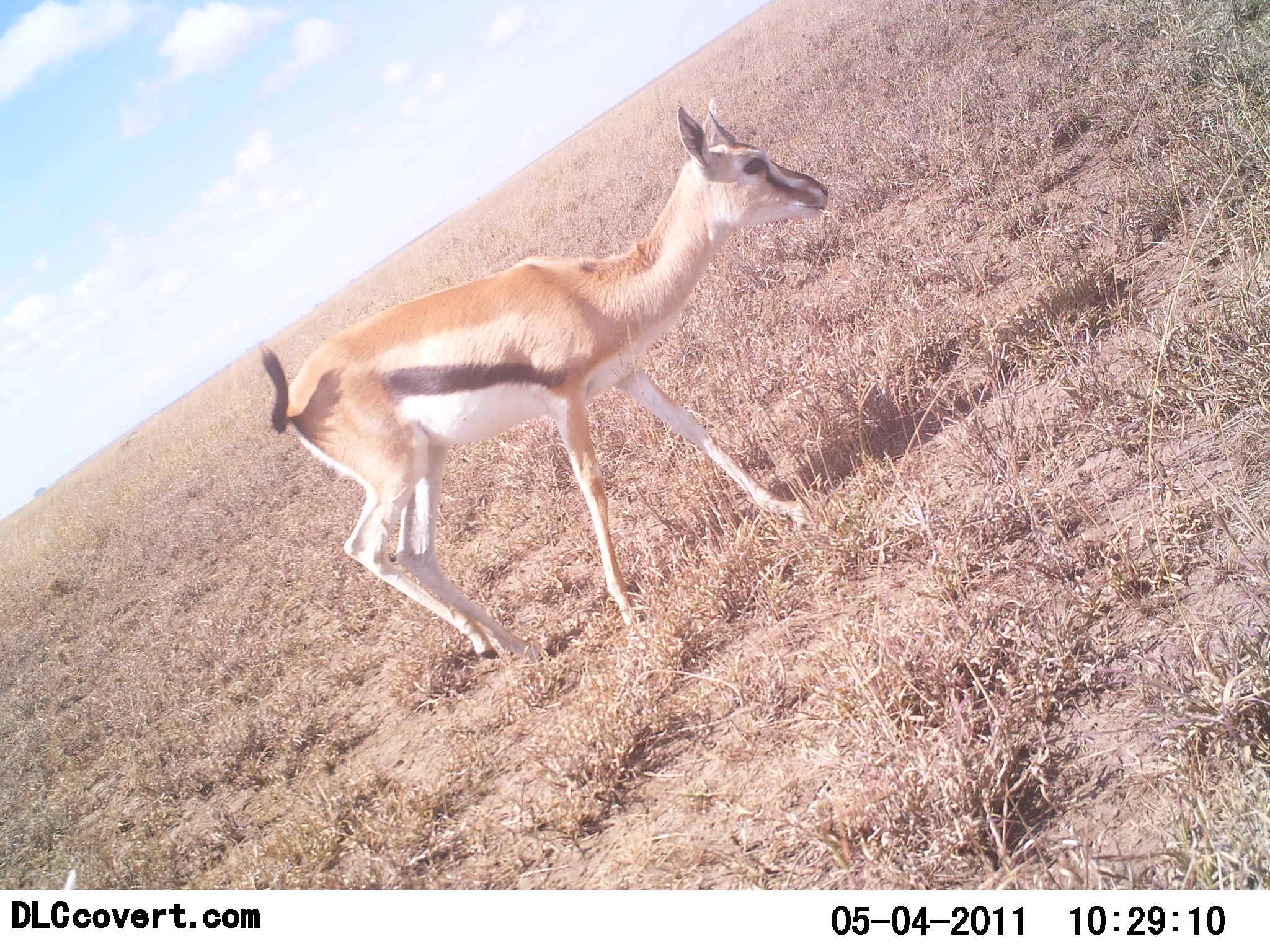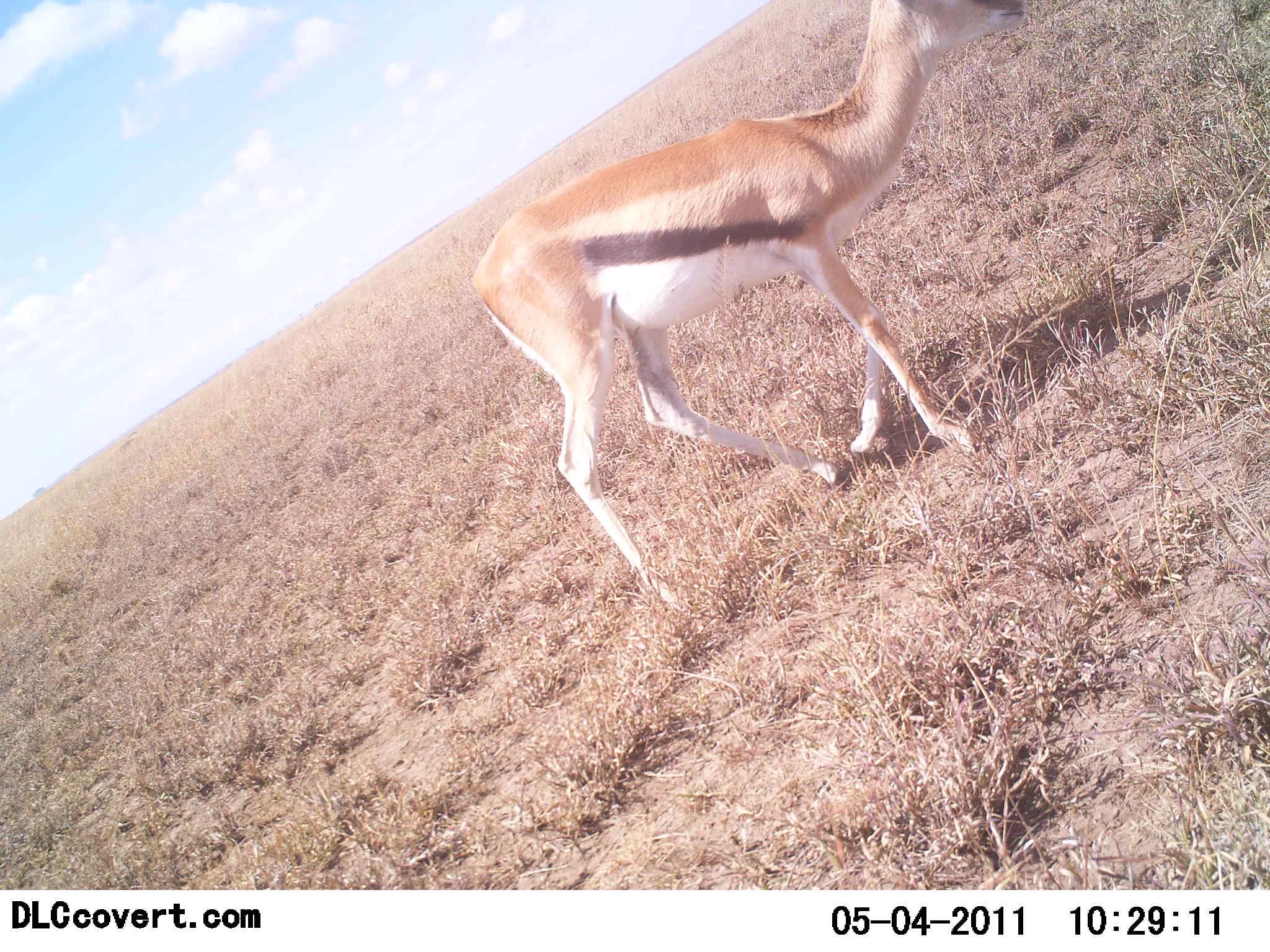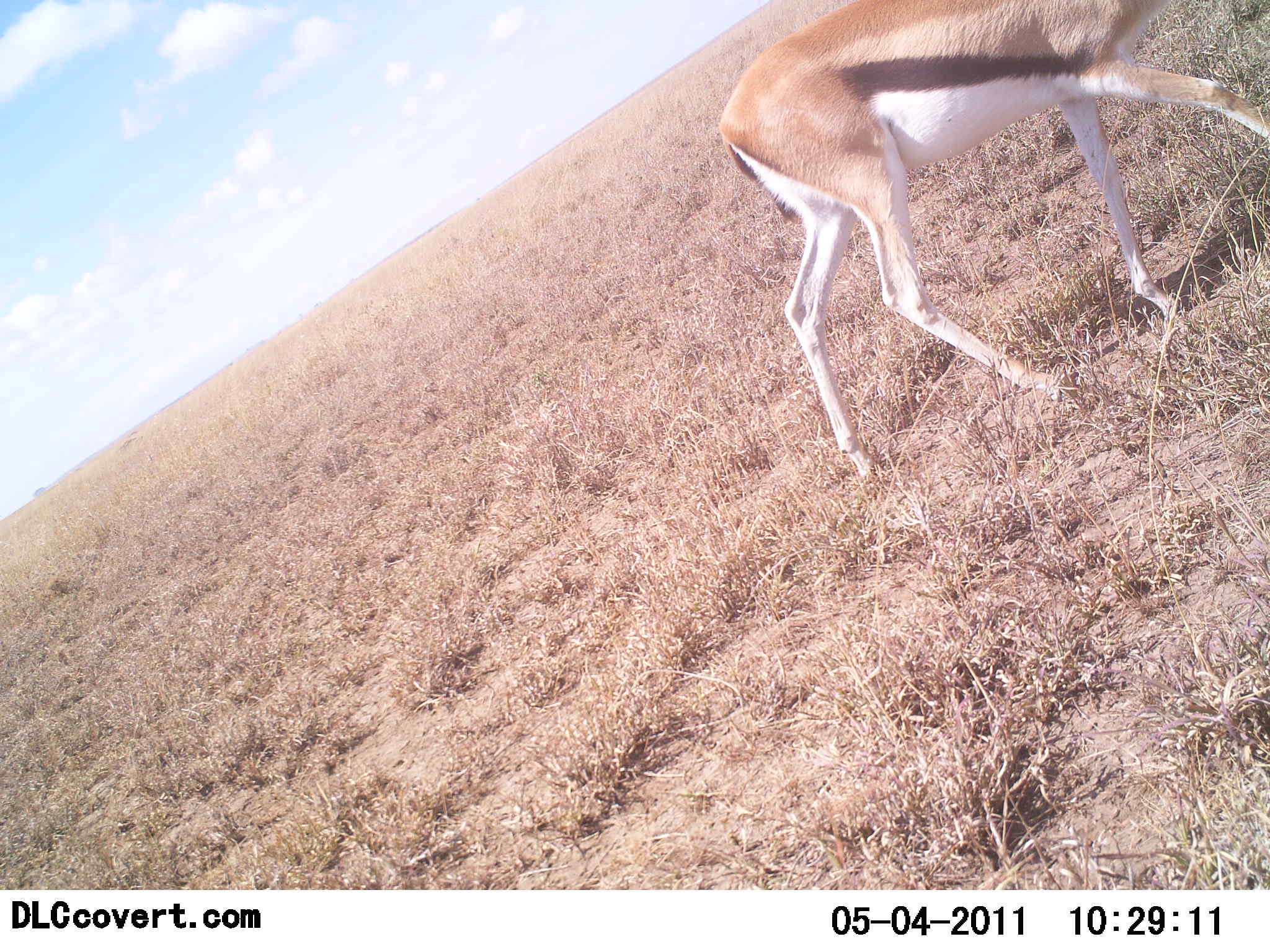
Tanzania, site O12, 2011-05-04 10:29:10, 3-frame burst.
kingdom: Animalia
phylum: Chordata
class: Mammalia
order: Artiodactyla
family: Bovidae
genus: Eudorcas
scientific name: Eudorcas thomsonii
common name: thomson's gazelle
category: gazellethomsons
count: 1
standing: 13%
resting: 0%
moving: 87%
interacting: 0%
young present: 0%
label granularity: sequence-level